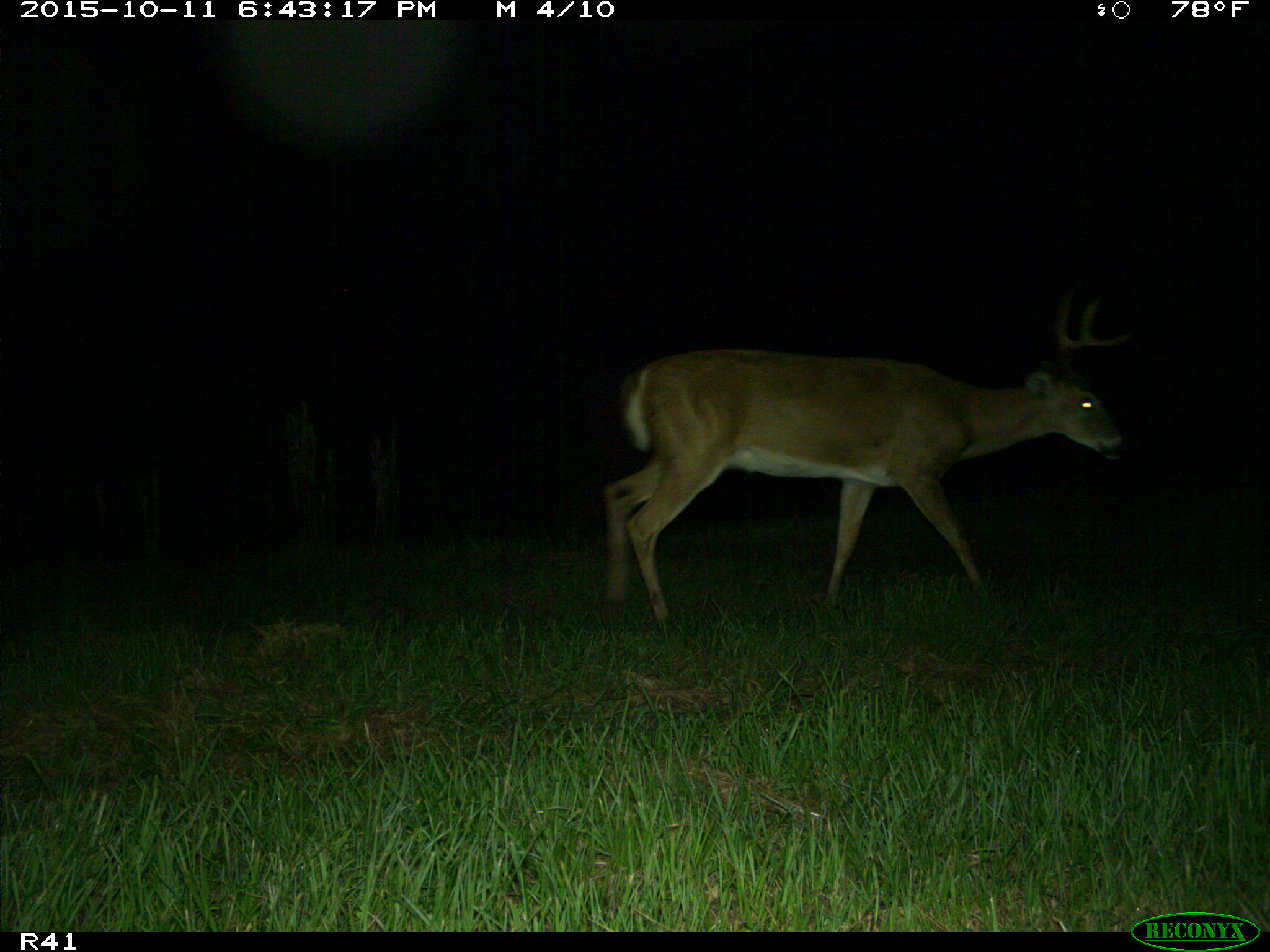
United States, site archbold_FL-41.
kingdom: Animalia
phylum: Chordata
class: Mammalia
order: Artiodactyla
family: Cervidae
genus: Odocoileus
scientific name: Odocoileus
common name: deer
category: unidentified deer